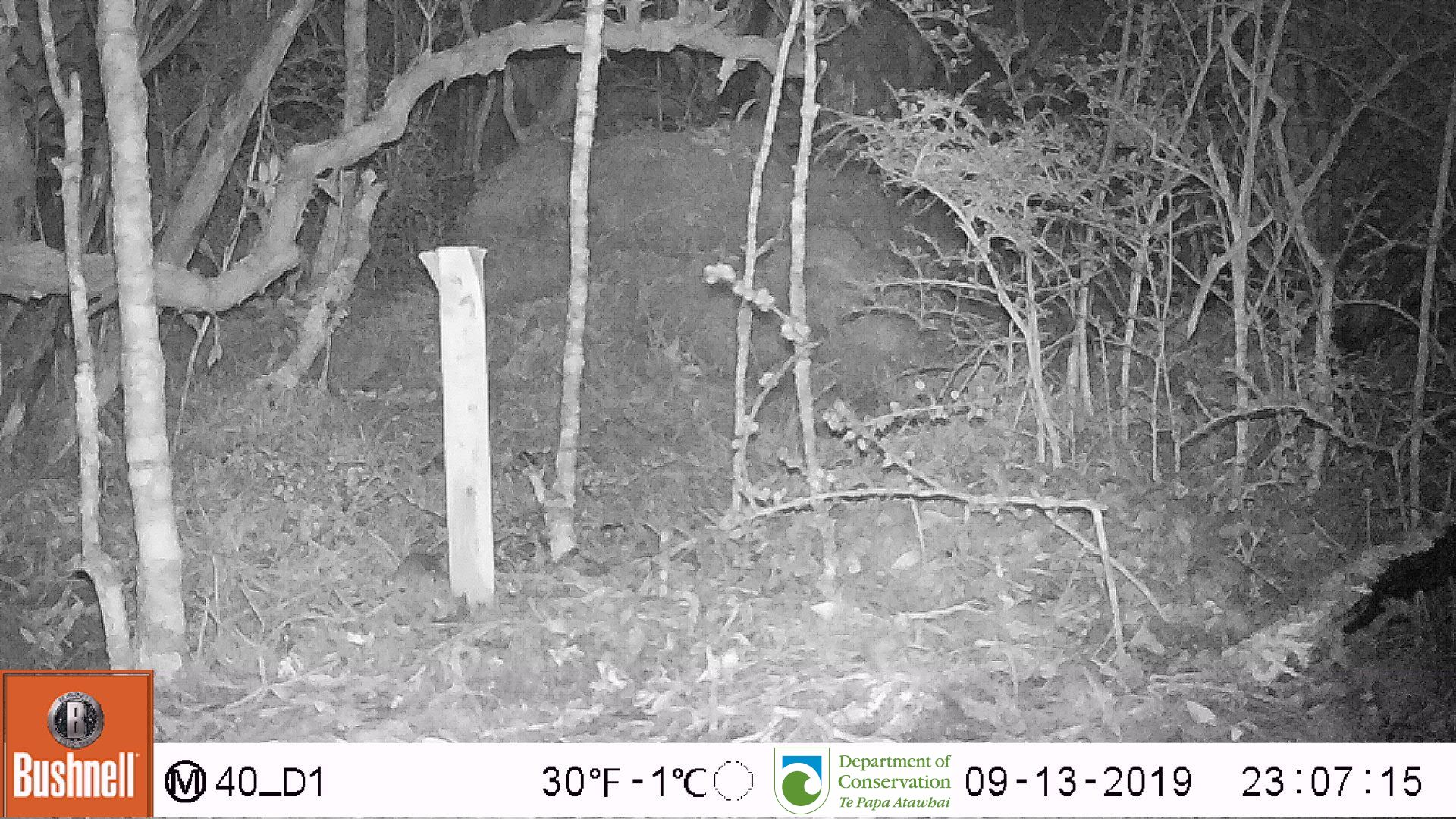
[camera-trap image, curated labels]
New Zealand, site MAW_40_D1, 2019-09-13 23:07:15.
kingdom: Animalia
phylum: Chordata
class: Mammalia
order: Rodentia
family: Muridae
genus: Mus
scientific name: Mus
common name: mouse